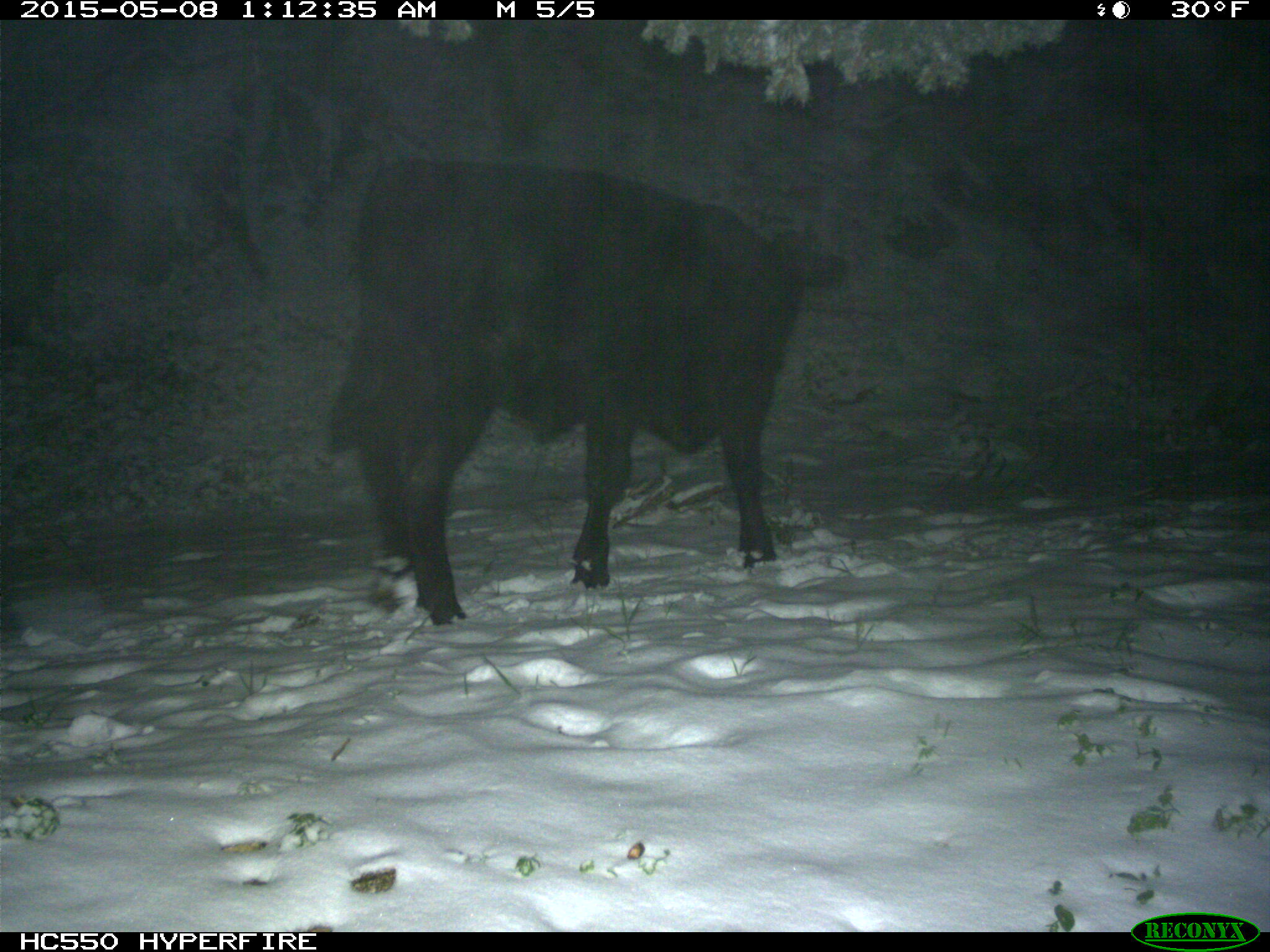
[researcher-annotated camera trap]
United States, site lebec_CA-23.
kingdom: Animalia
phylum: Chordata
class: Mammalia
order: Artiodactyla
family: Bovidae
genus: Bos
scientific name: Bos taurus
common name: domestic cow